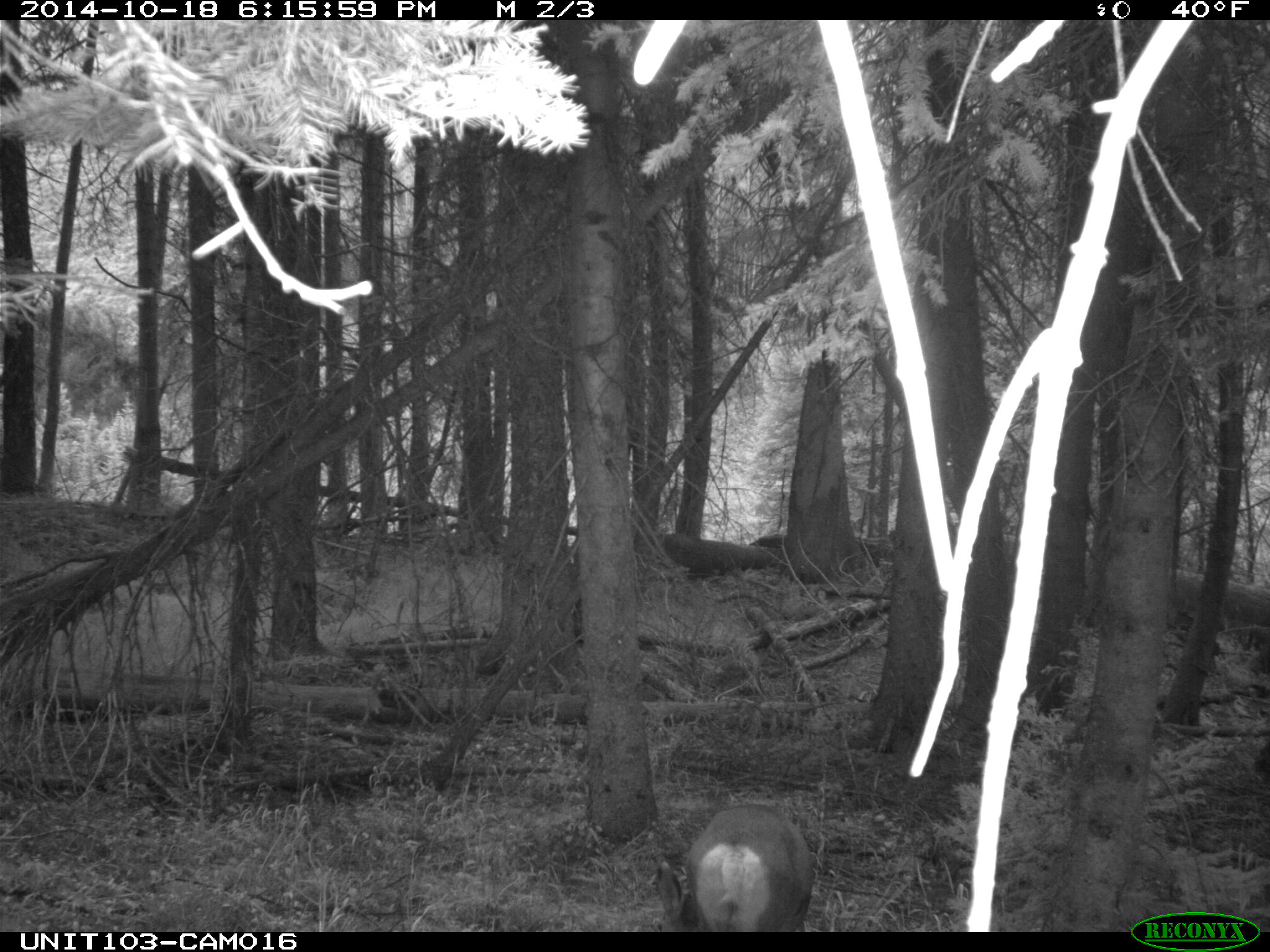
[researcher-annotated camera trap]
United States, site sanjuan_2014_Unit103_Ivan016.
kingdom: Animalia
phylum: Chordata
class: Mammalia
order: Artiodactyla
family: Cervidae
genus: Odocoileus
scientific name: Odocoileus hemionus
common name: mule deer